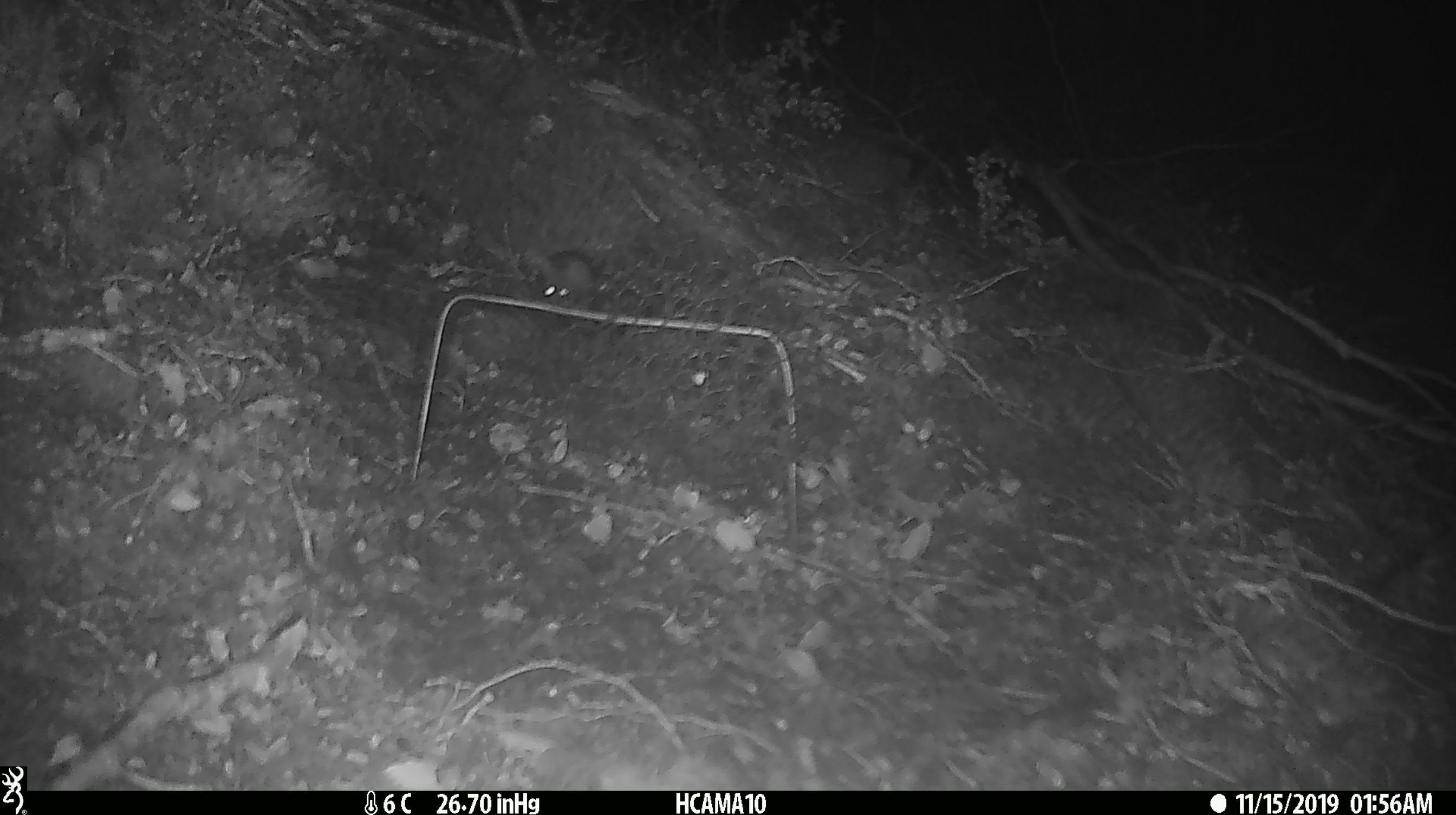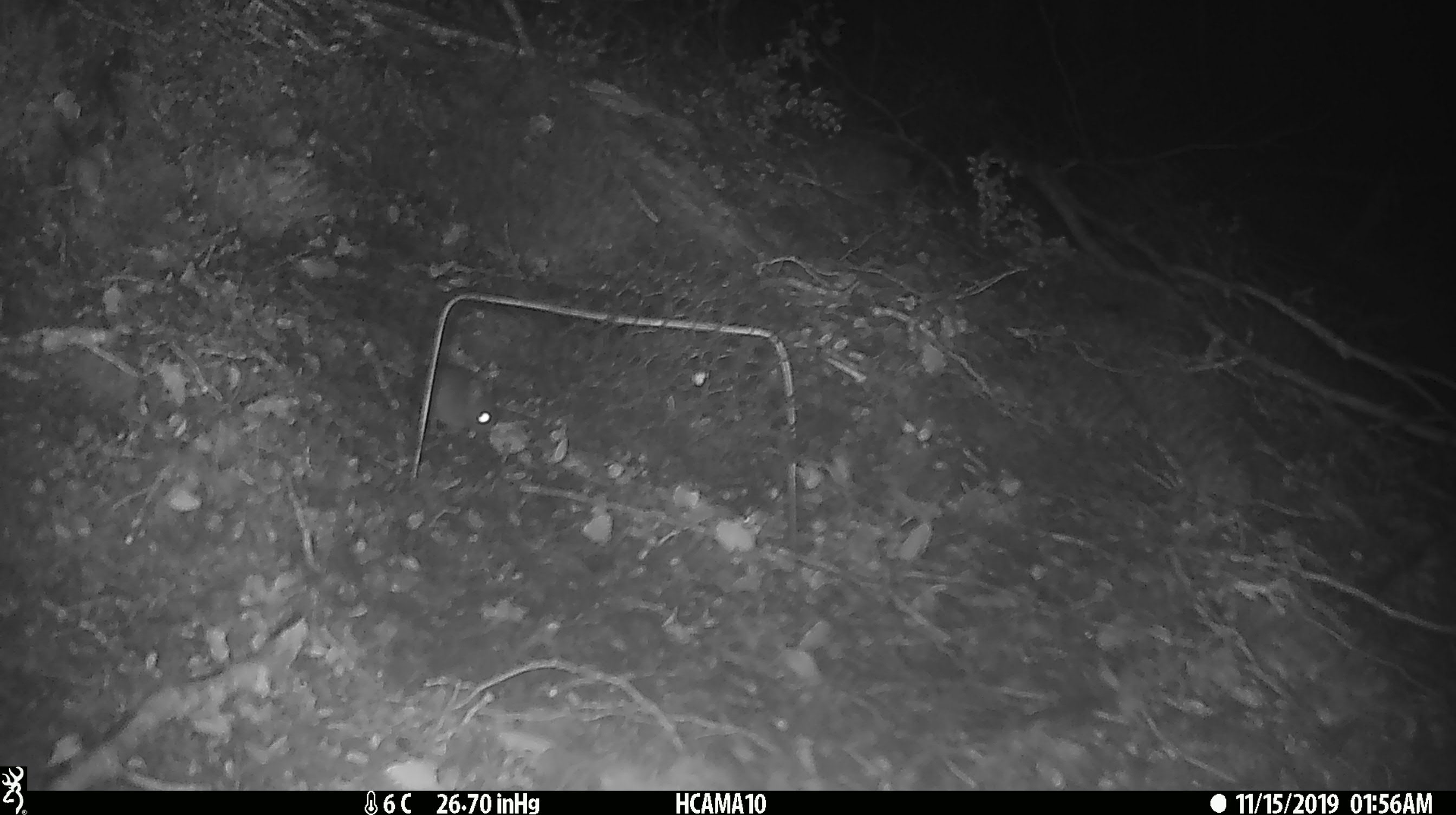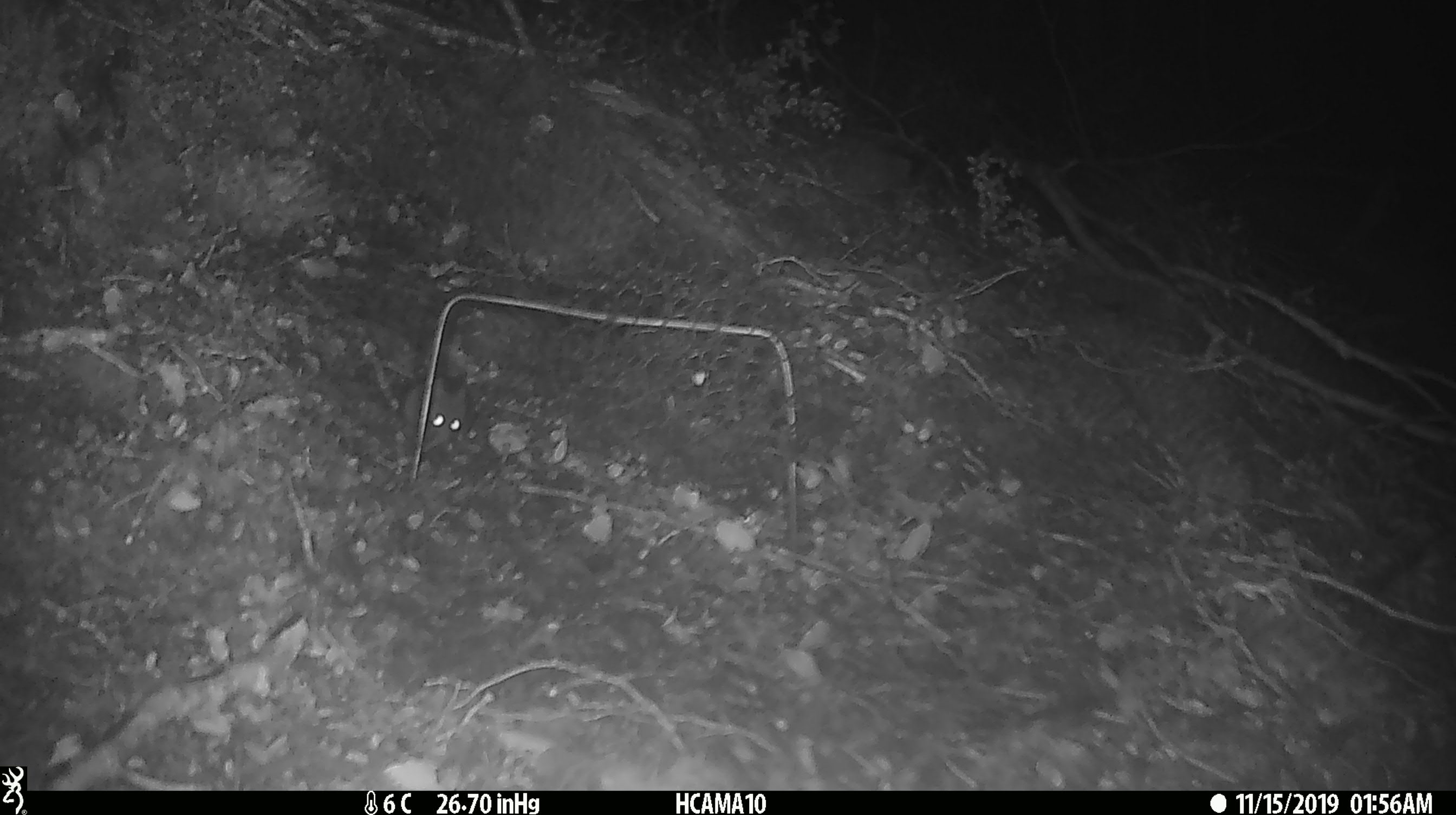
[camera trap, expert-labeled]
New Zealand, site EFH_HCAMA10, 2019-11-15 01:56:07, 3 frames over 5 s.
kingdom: Animalia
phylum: Chordata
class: Mammalia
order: Rodentia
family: Muridae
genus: Mus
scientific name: Mus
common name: mouse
Mouse (Mus).